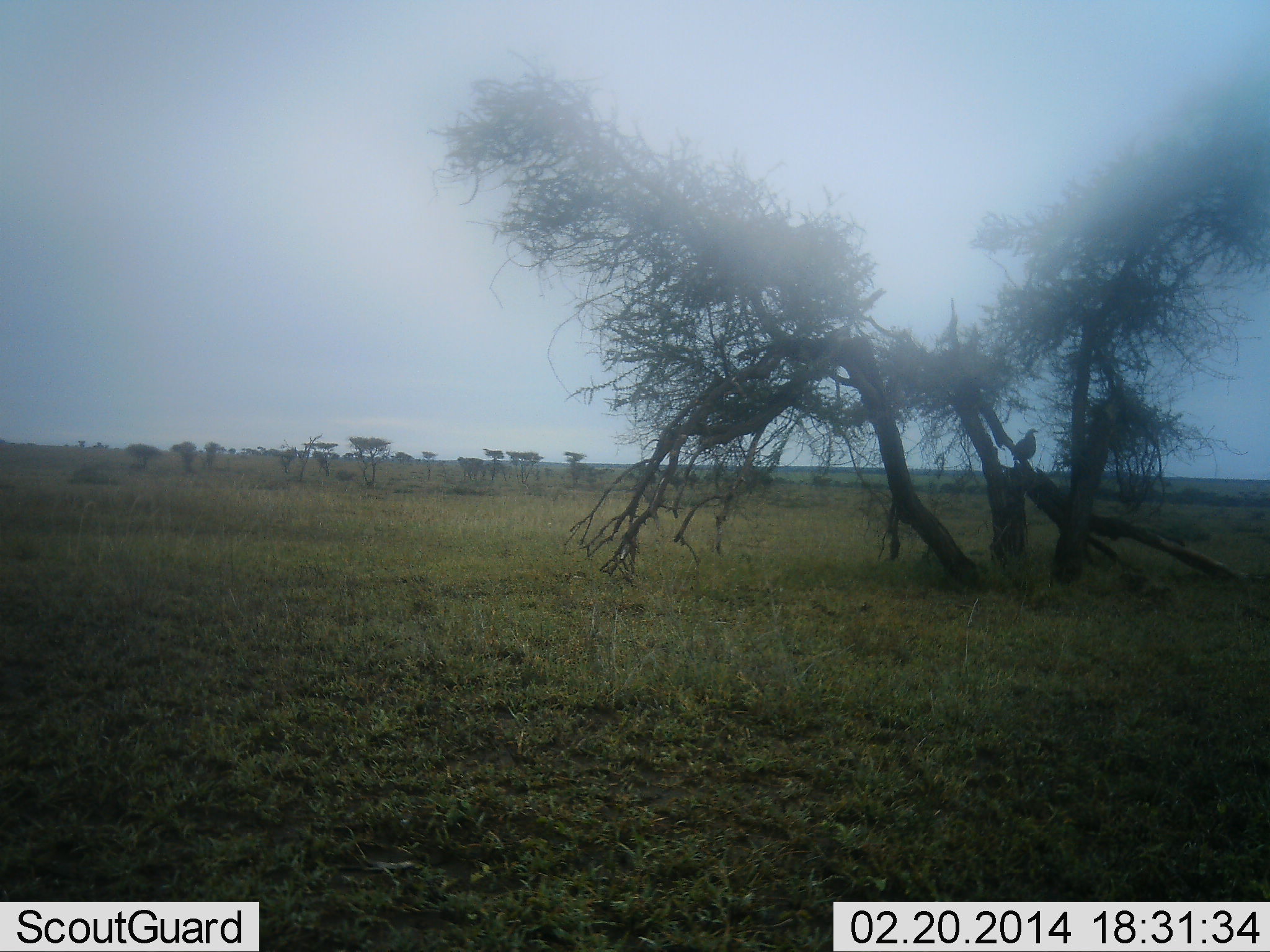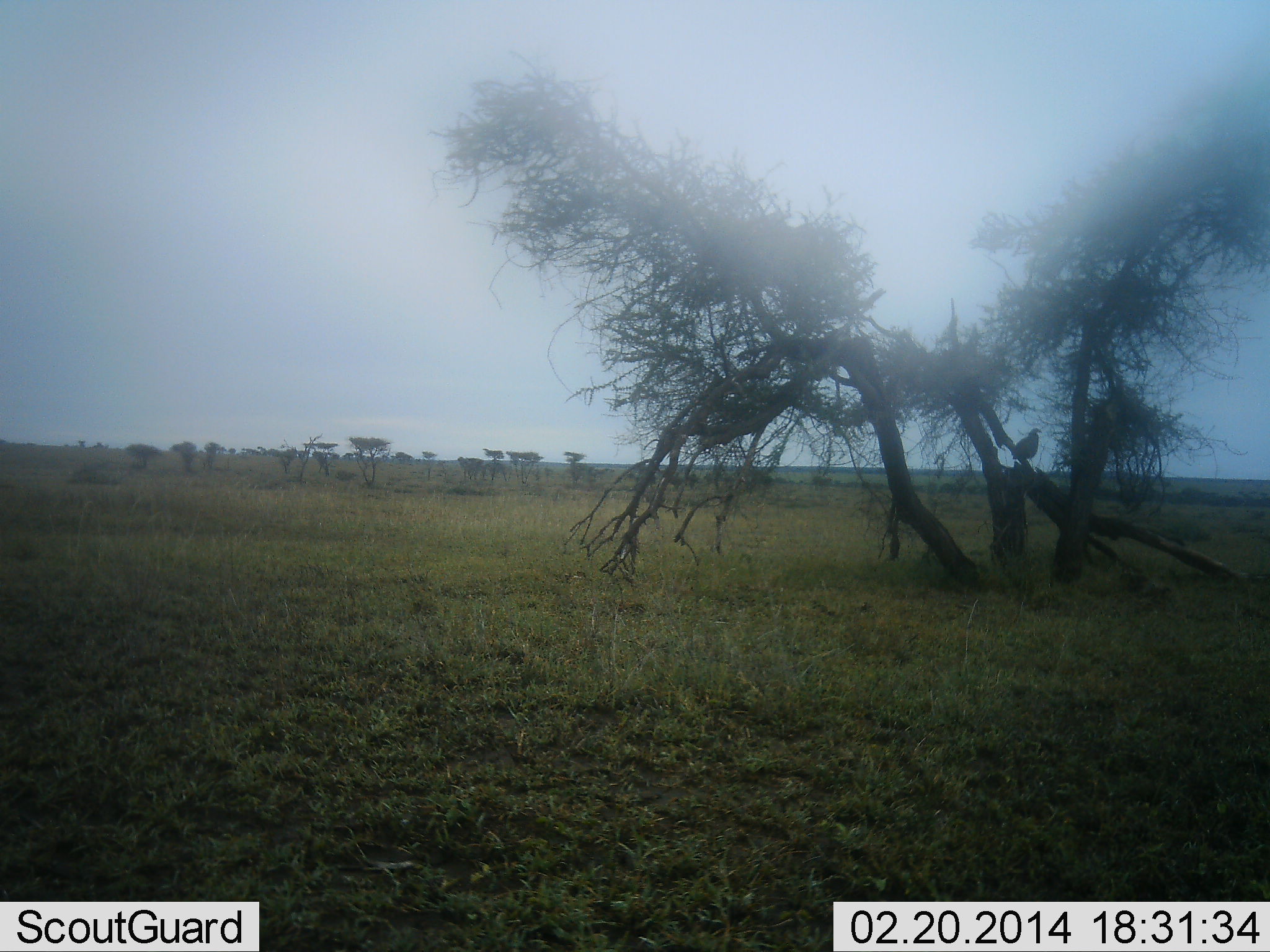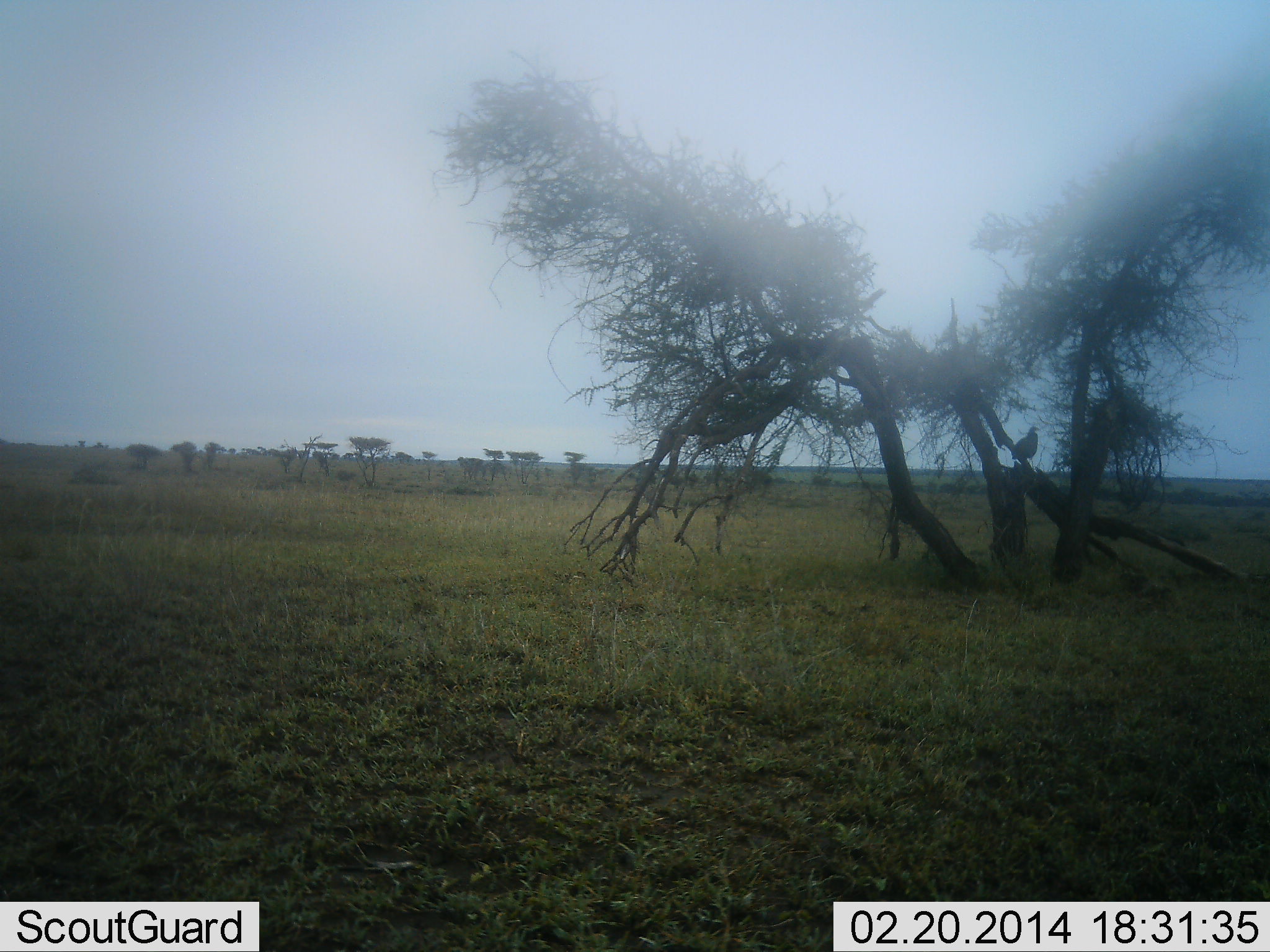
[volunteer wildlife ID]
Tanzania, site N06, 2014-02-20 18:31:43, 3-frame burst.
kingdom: Animalia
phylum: Chordata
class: Aves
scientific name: Aves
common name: bird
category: otherbird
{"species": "otherbird (bird) (Aves)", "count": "1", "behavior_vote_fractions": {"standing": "70%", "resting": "30%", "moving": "0%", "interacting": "0%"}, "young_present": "0%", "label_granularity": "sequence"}